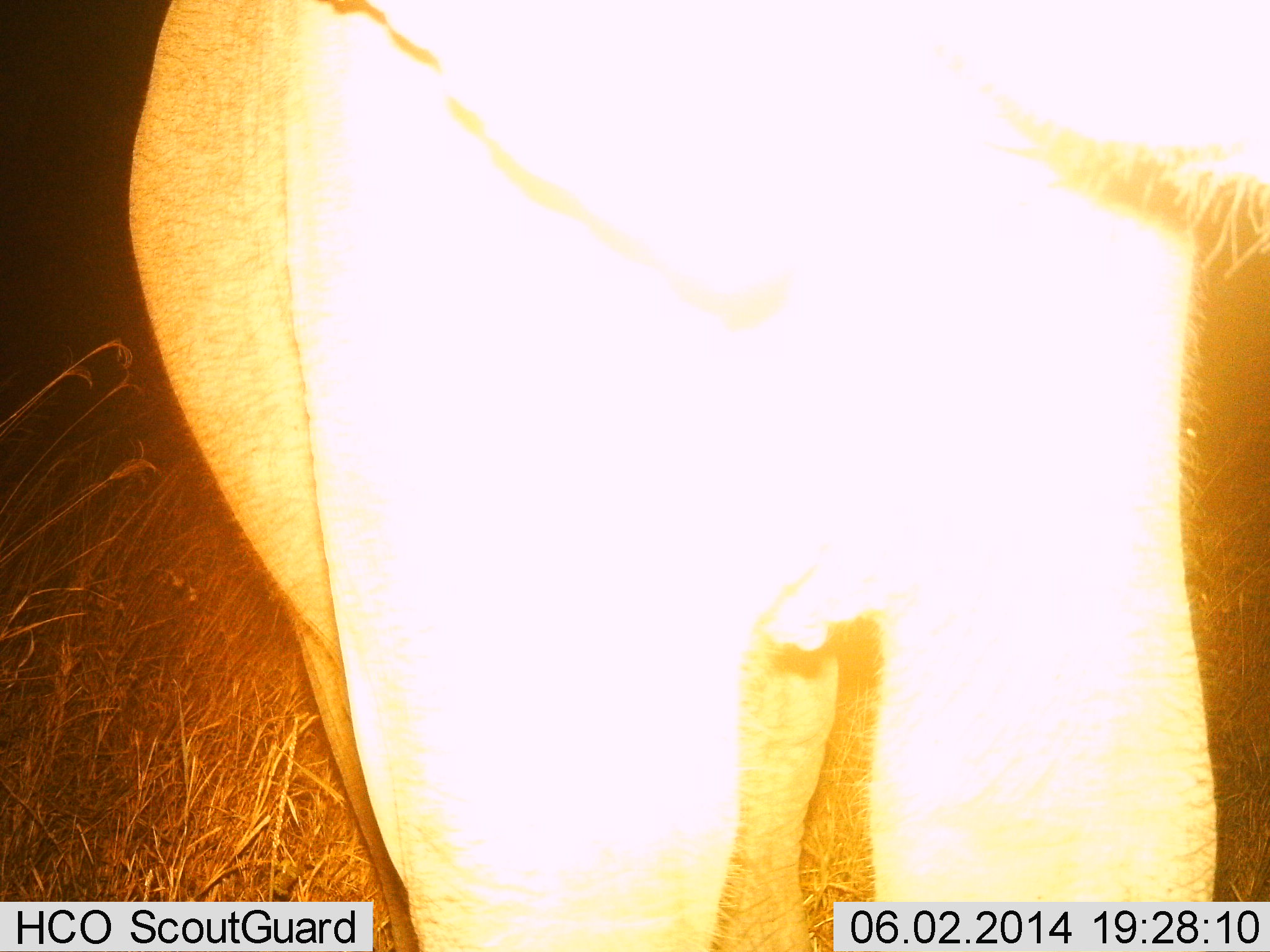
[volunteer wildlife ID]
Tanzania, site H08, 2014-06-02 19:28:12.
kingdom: Animalia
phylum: Chordata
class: Mammalia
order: Carnivora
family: Felidae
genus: Panthera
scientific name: Panthera leo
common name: lion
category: lionfemale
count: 1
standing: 78%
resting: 0%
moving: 22%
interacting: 0%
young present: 0%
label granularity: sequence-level